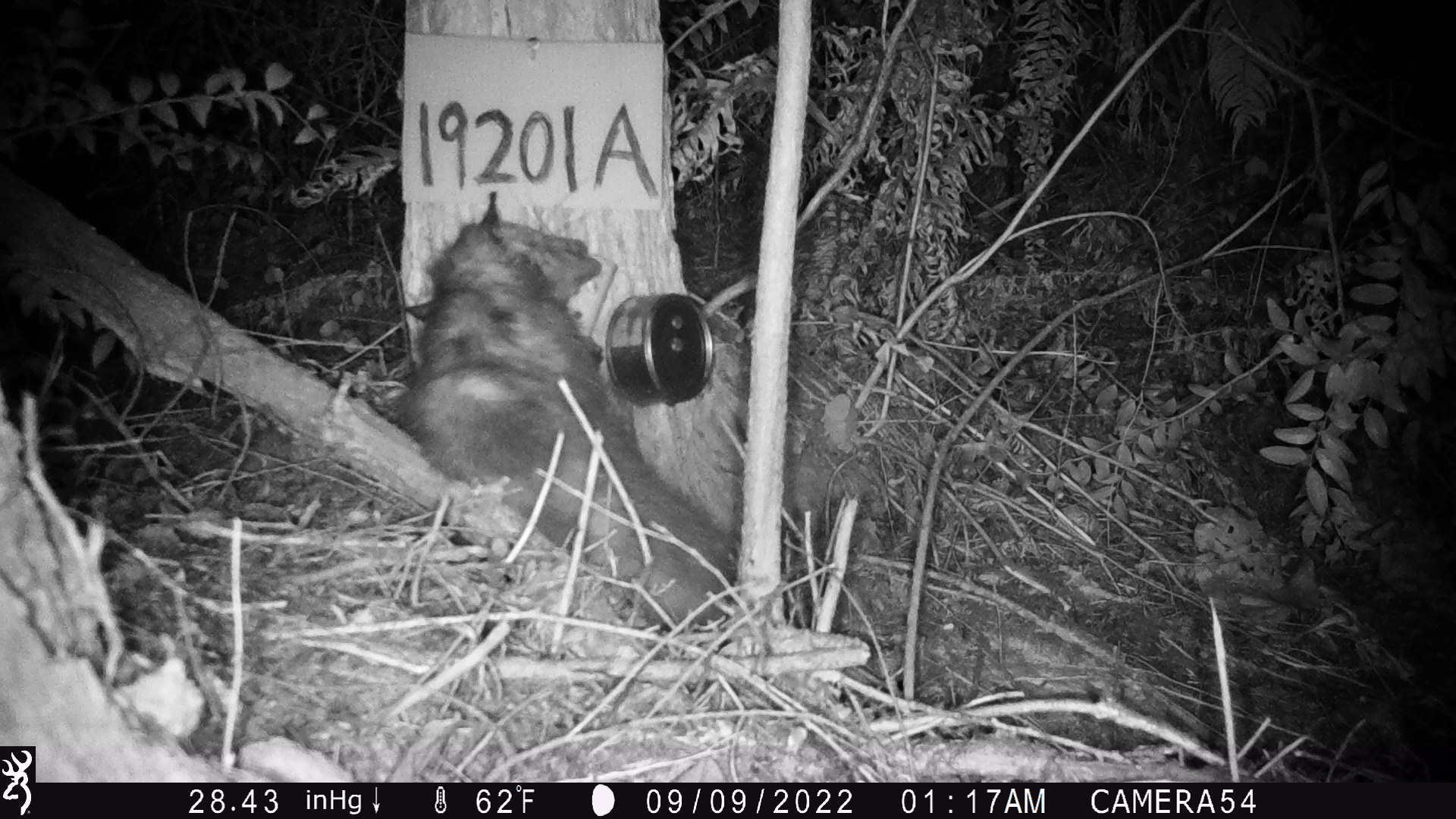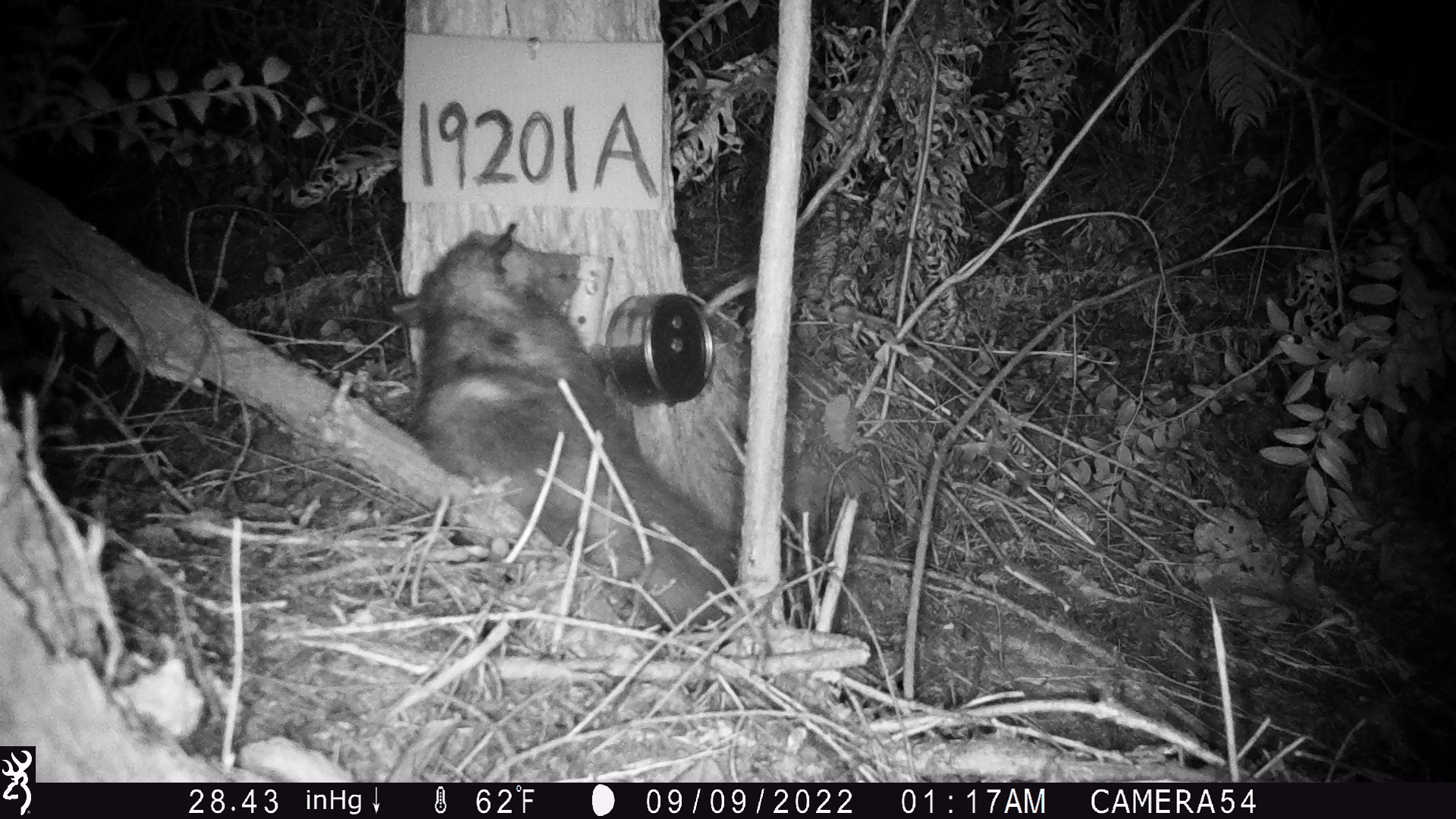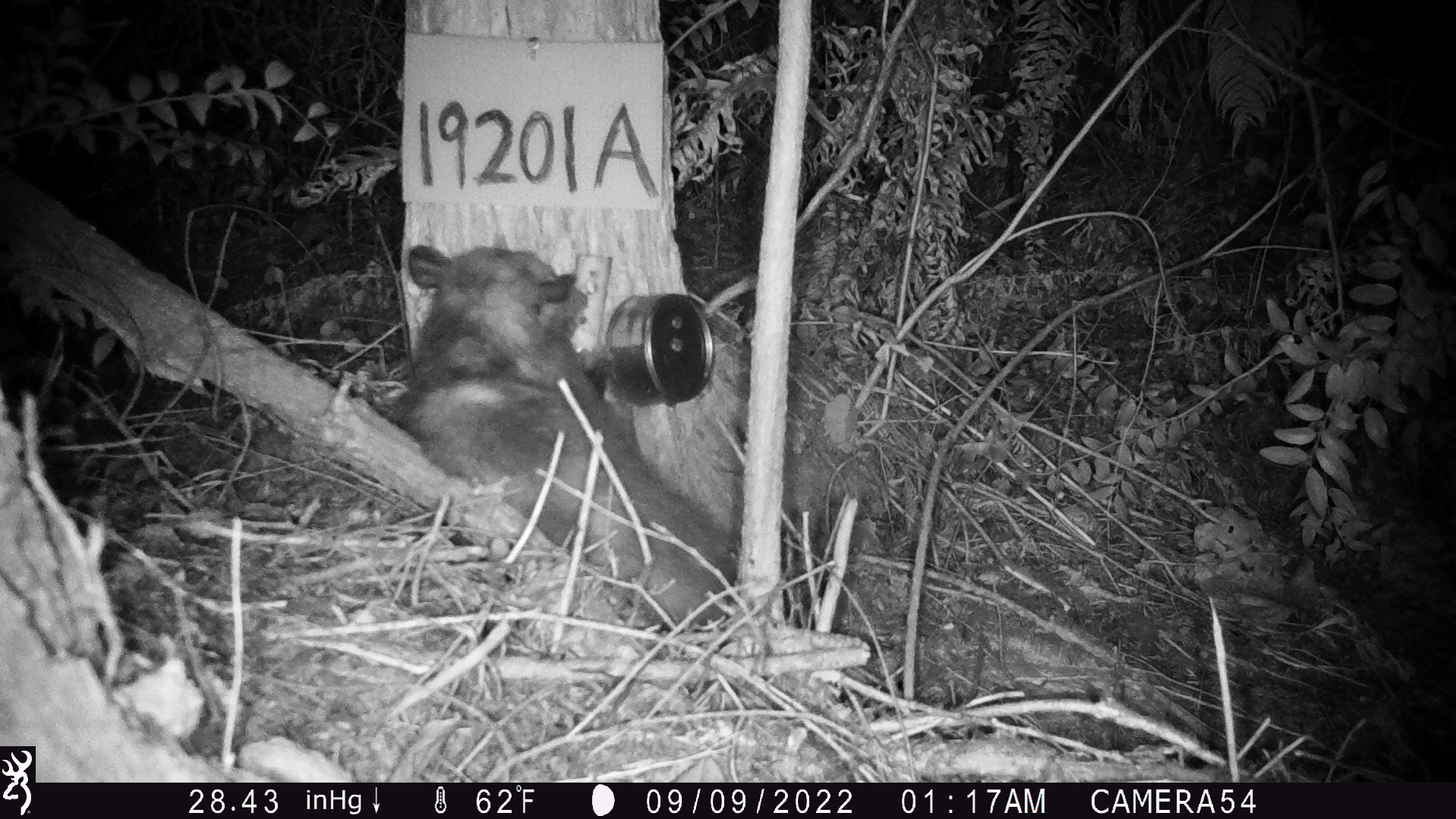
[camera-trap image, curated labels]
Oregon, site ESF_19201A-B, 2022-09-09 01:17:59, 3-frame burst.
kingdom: Animalia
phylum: Chordata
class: Mammalia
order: Didelphimorphia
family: Didelphidae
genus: Didelphis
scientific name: Didelphis virginiana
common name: virginia opossum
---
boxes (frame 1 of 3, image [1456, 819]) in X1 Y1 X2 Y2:
virginia opossum: 374 175 755 637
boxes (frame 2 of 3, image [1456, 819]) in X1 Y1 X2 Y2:
virginia opossum: 374 220 754 640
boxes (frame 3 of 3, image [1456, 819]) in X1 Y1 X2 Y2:
virginia opossum: 357 219 747 659